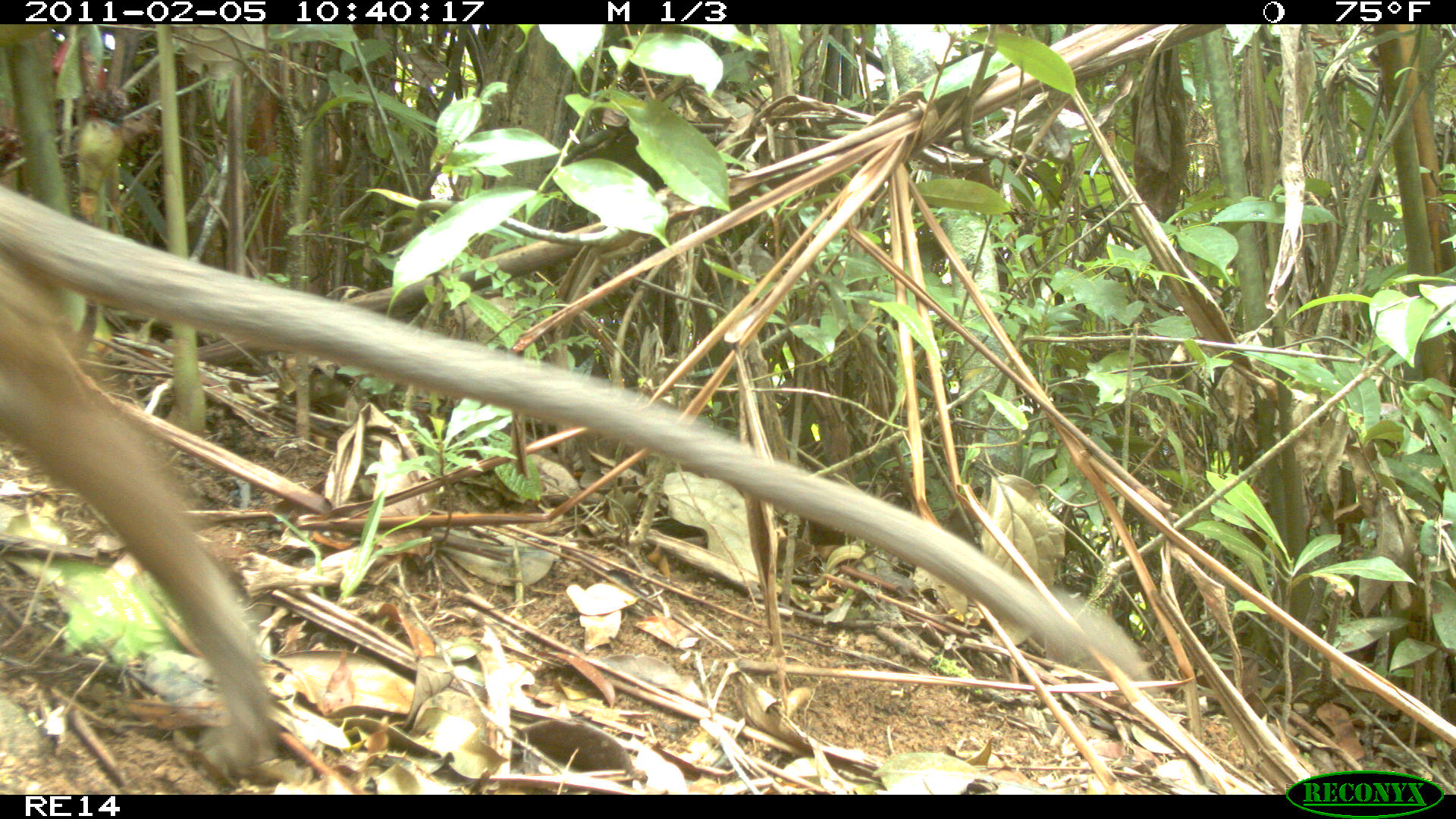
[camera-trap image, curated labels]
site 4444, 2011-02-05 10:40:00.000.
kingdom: Animalia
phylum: Chordata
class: Mammalia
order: Carnivora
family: Eupleridae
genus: Cryptoprocta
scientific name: Cryptoprocta ferox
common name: fossa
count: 1